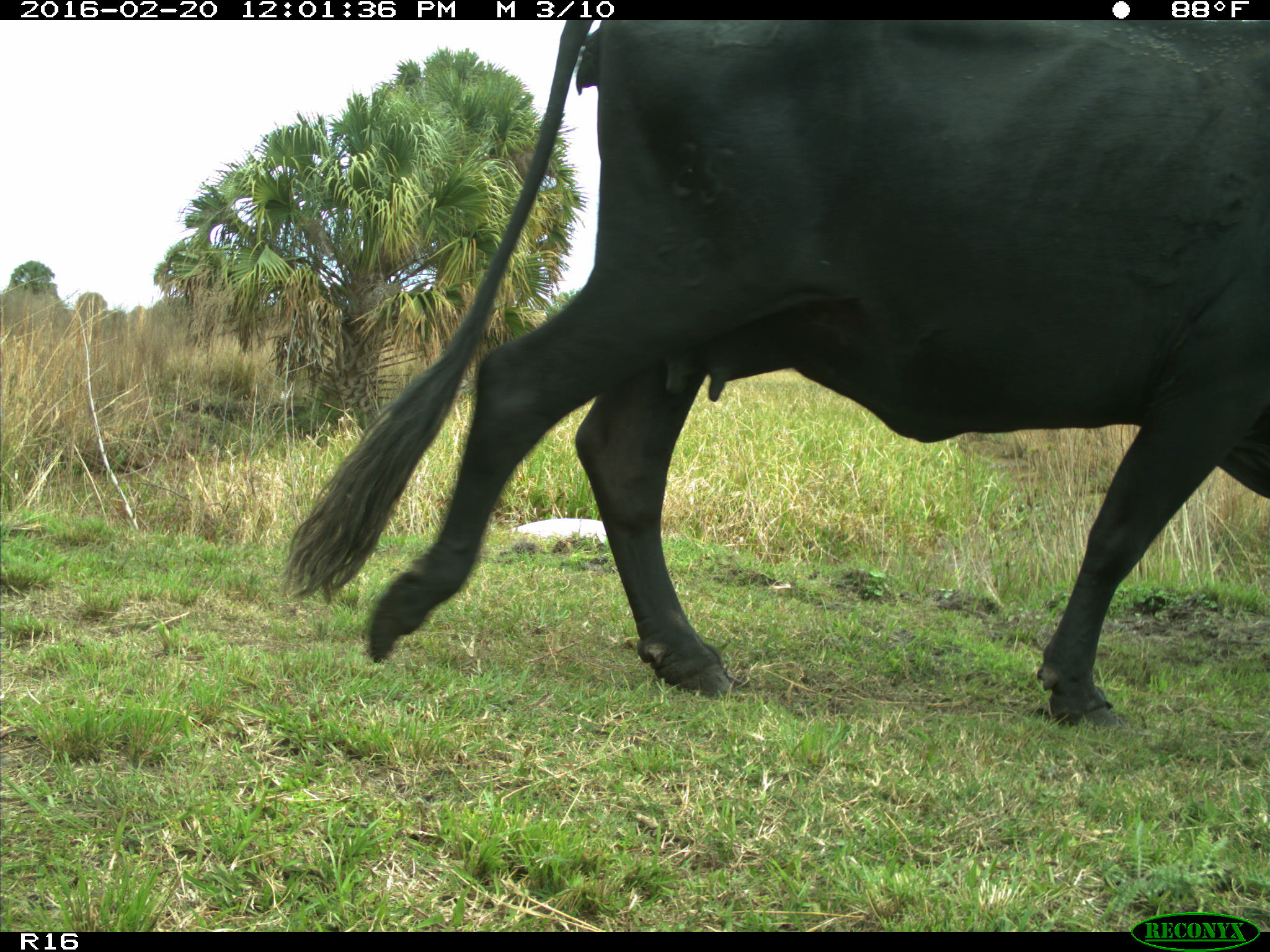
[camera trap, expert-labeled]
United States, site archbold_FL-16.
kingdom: Animalia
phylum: Chordata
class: Mammalia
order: Artiodactyla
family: Bovidae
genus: Bos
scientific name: Bos taurus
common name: domestic cow